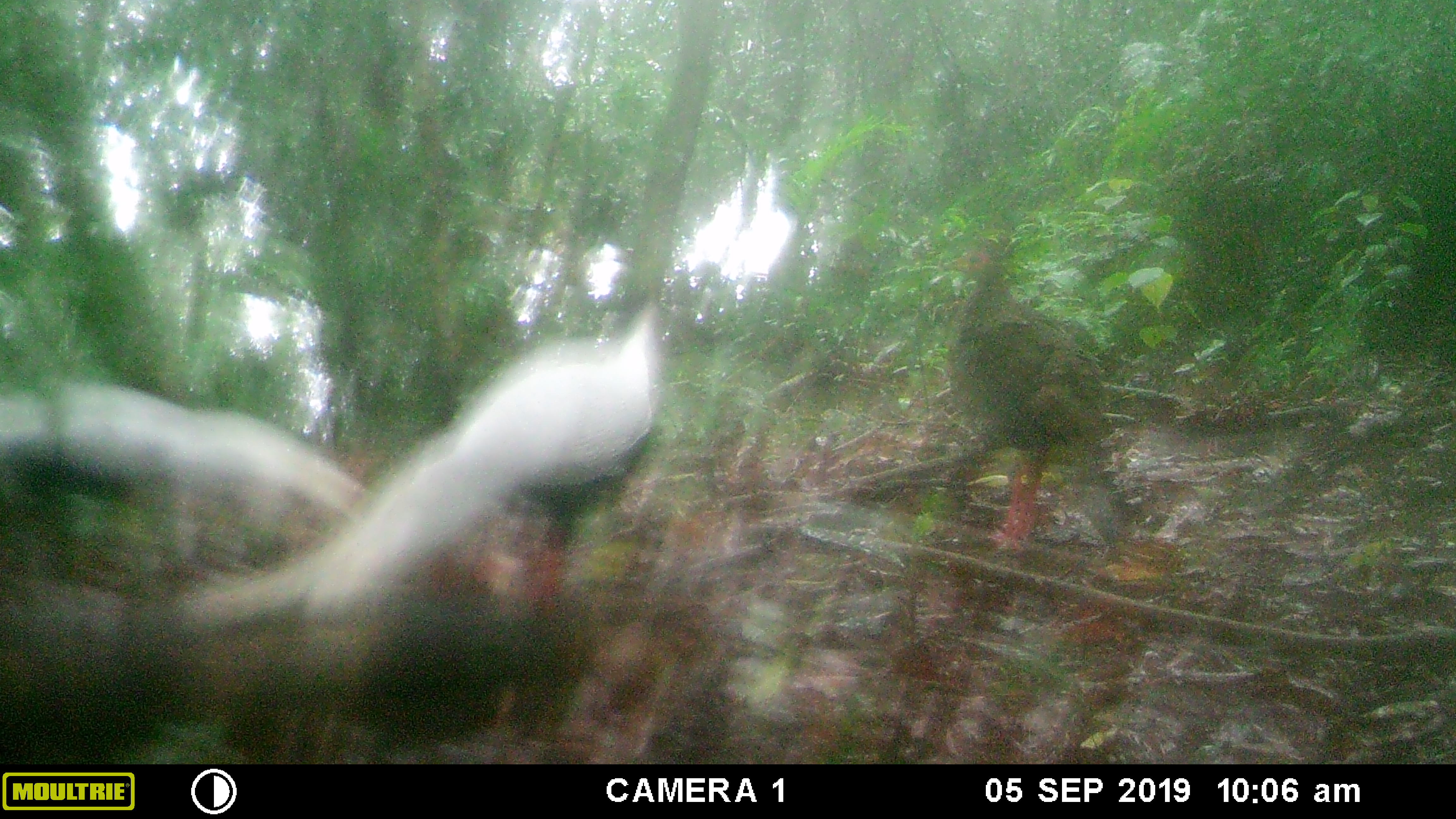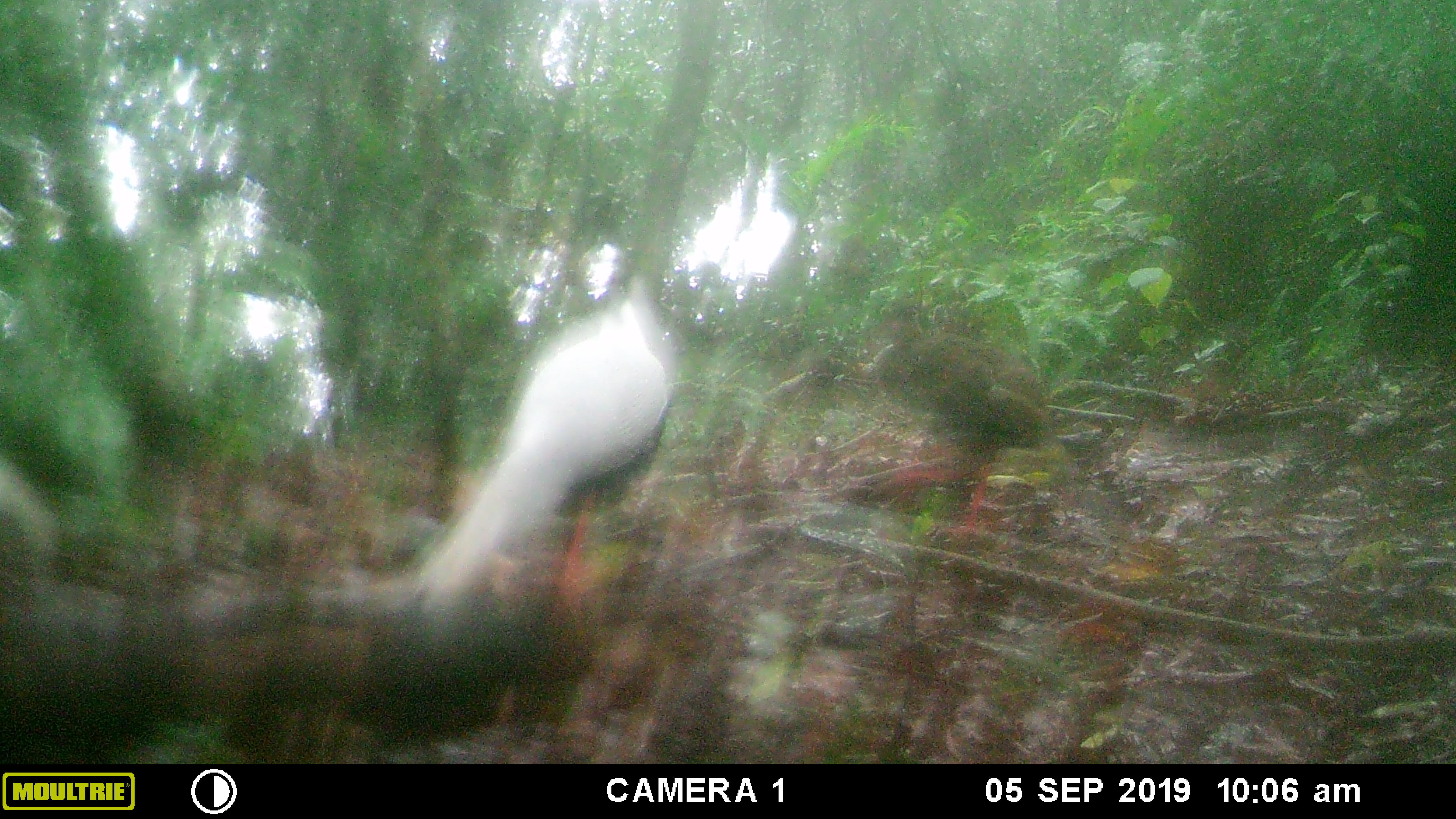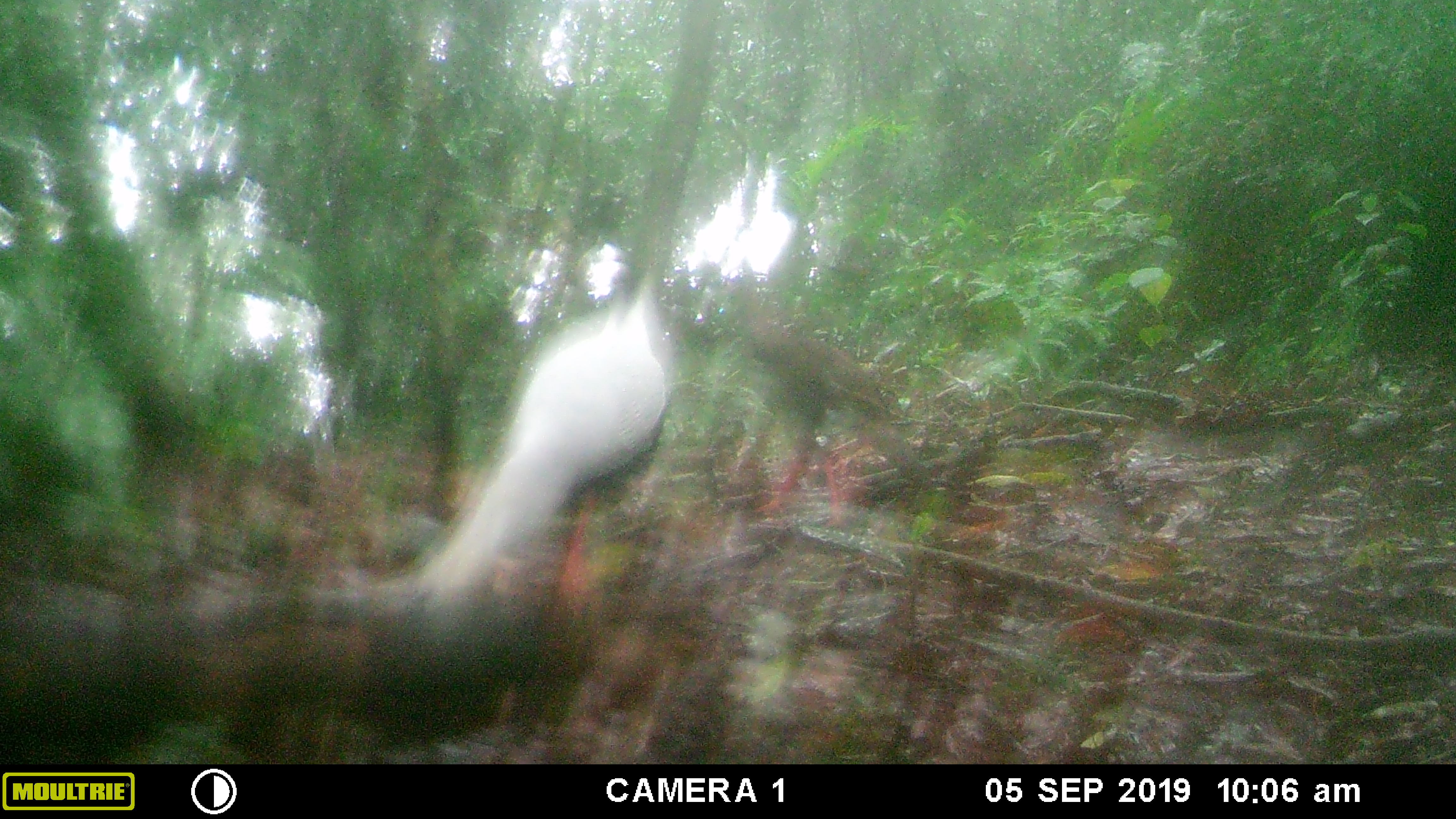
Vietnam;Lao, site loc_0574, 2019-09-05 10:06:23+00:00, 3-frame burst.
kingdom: Animalia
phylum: Chordata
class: Aves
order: Galliformes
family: Phasianidae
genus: Lophura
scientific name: Lophura nycthemera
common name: silver pheasant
Silver pheasant (Lophura nycthemera). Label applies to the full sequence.